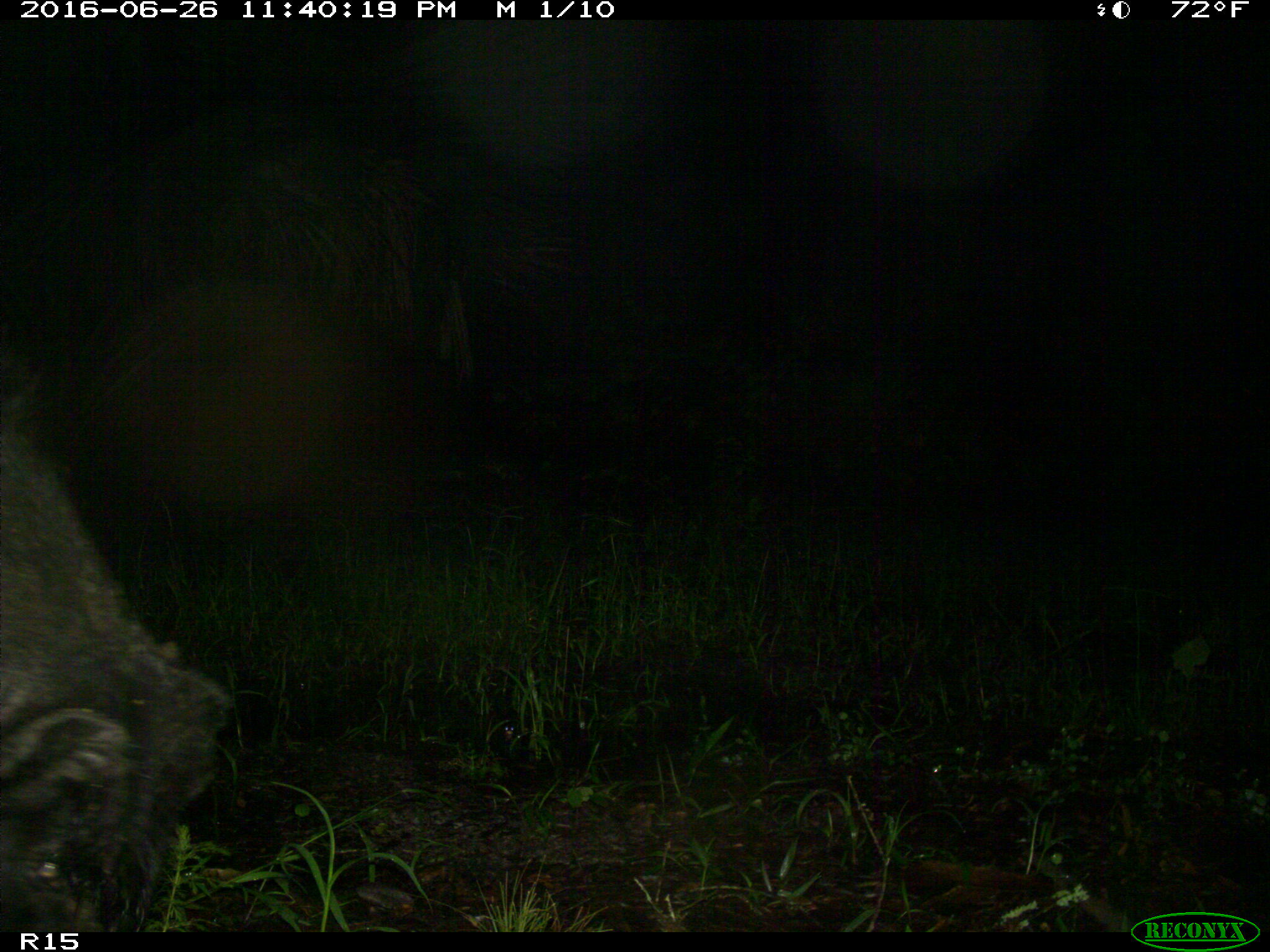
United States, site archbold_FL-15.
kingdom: Animalia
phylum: Chordata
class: Mammalia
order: Artiodactyla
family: Suidae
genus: Sus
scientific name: Sus scrofa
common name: wild boar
Sus scrofa (wild boar).